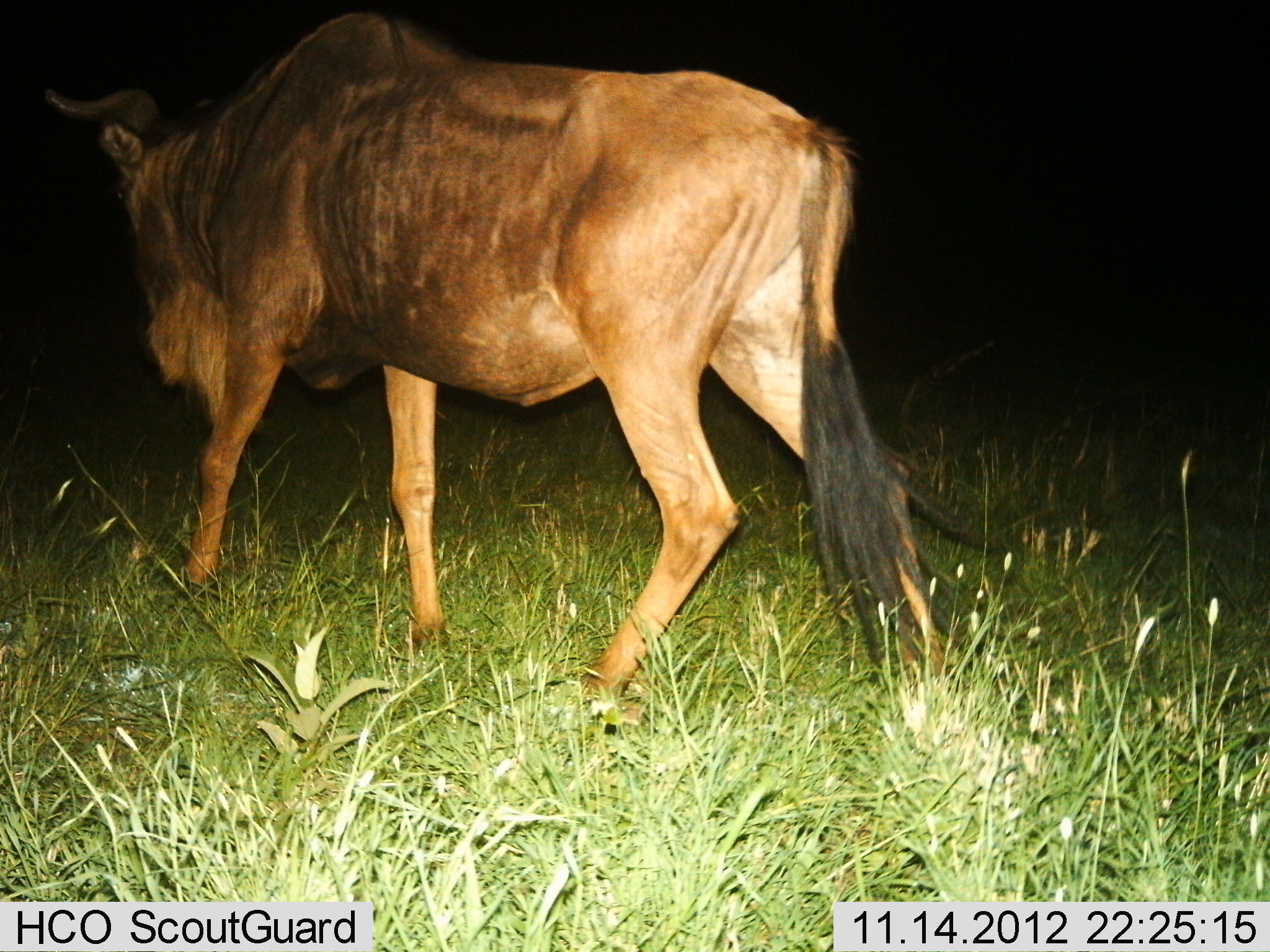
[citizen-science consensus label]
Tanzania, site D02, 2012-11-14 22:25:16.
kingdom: Animalia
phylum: Chordata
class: Mammalia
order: Artiodactyla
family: Bovidae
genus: Connochaetes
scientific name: Connochaetes taurinus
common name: blue wildebeest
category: wildebeest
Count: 1.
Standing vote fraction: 10%.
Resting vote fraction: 0%.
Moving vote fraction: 90%.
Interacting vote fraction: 0%.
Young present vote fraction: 0%.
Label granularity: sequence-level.